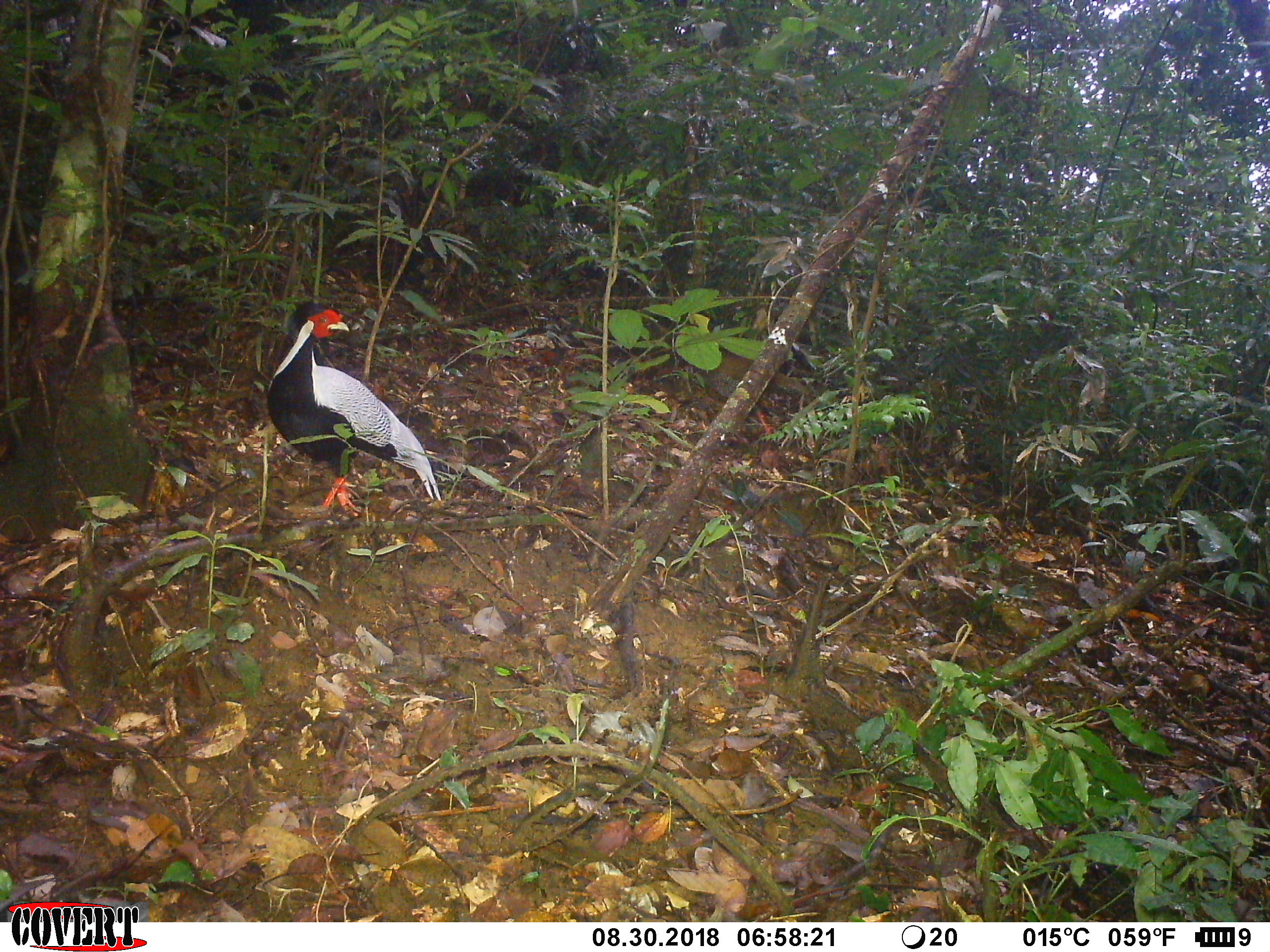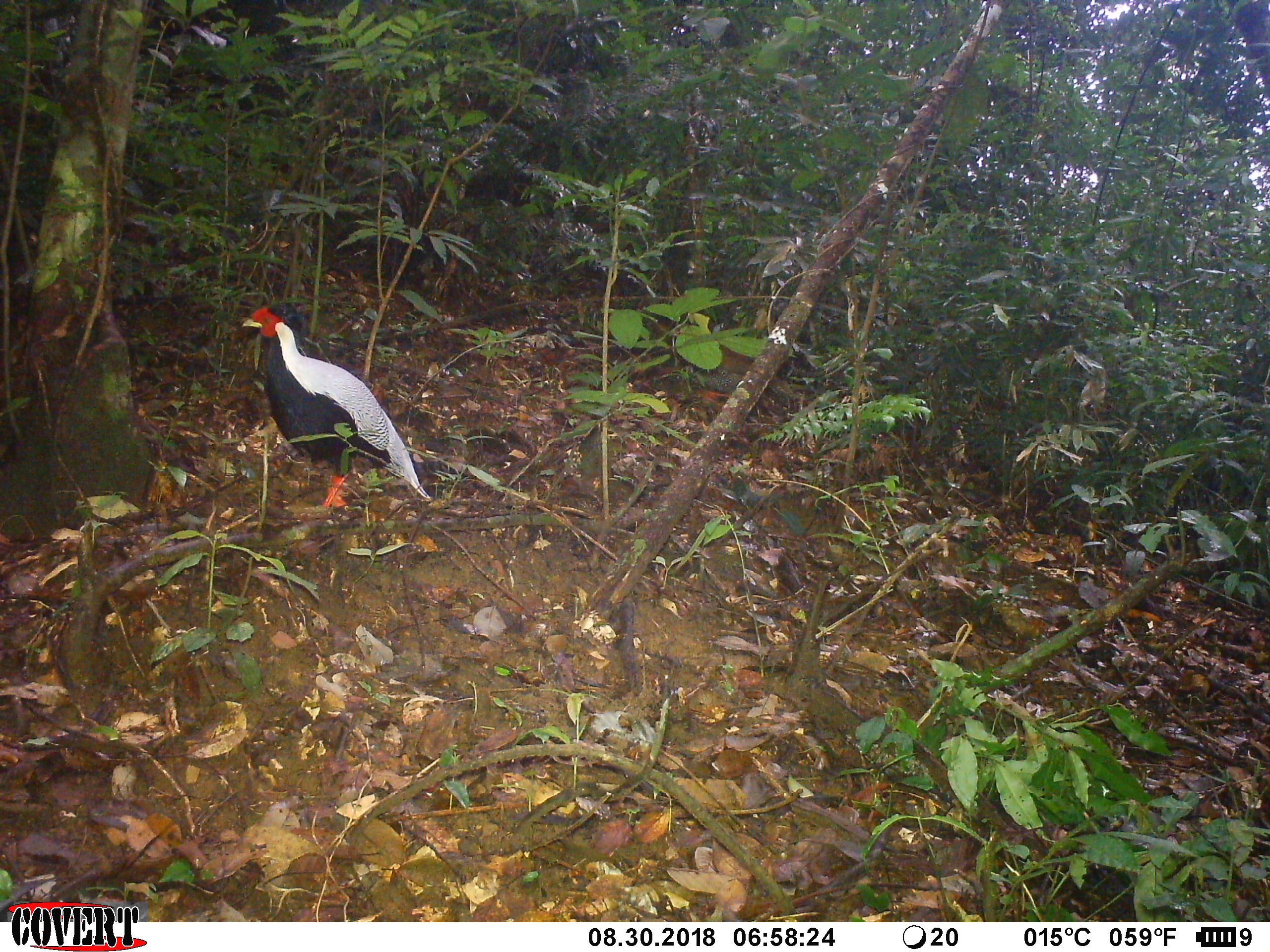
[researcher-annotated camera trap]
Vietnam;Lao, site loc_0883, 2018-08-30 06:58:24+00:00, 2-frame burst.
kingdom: Animalia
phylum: Chordata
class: Aves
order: Galliformes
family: Phasianidae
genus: Lophura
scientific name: Lophura nycthemera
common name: silver pheasant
Silver pheasant (Lophura nycthemera). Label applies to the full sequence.